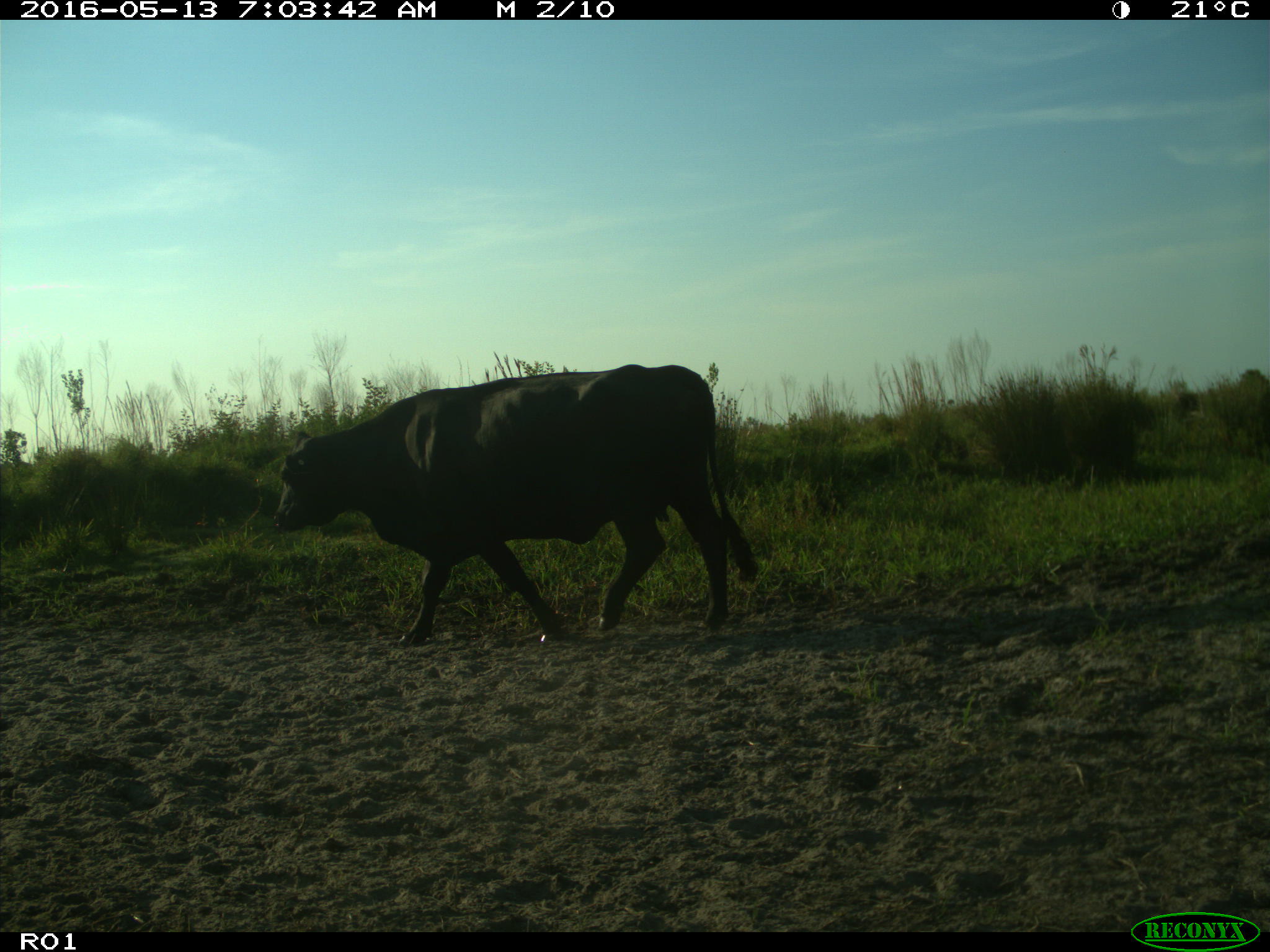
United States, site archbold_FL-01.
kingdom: Animalia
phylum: Chordata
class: Mammalia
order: Artiodactyla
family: Bovidae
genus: Bos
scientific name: Bos taurus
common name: domestic cow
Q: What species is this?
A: Bos taurus (domestic cow).